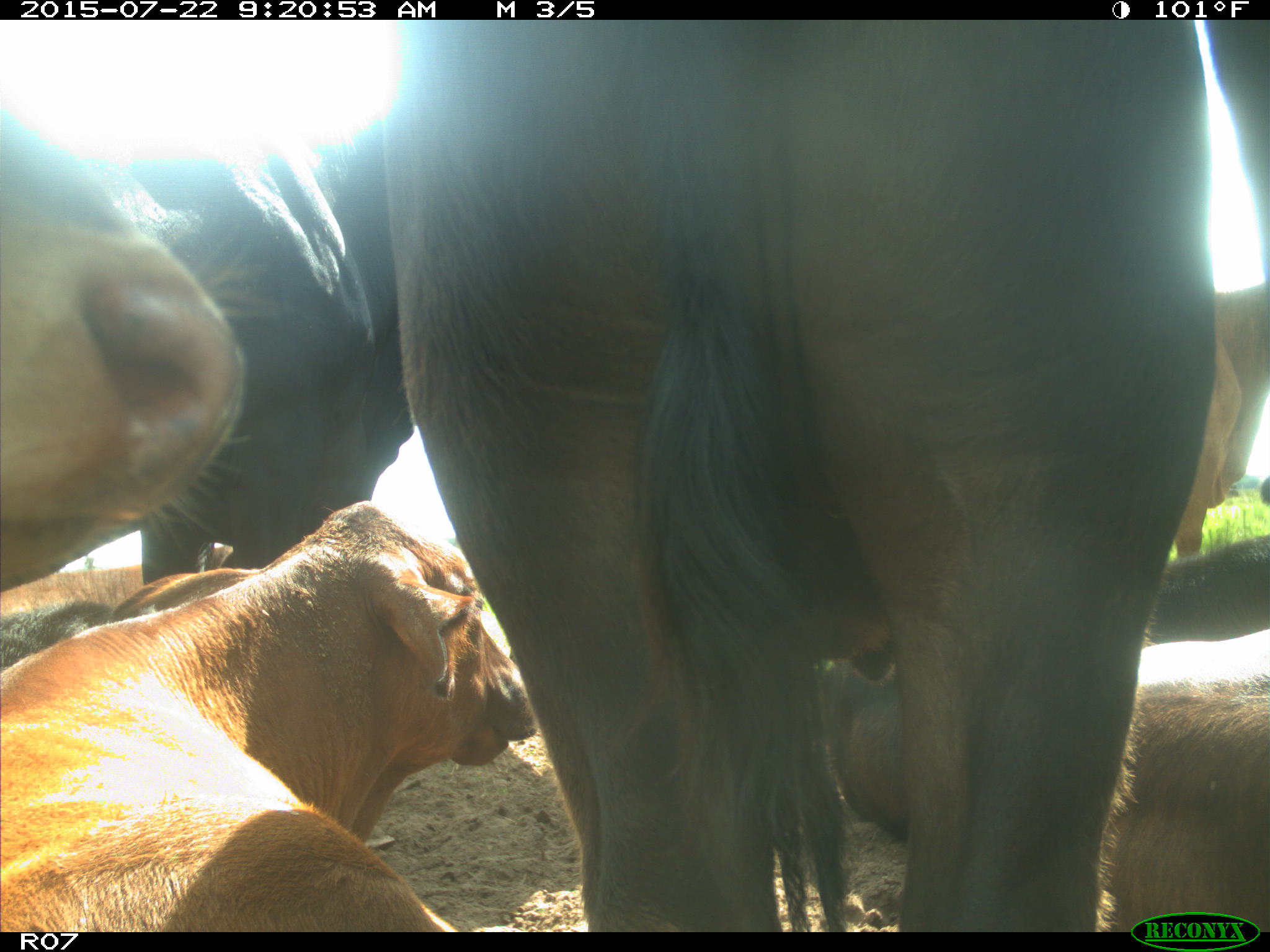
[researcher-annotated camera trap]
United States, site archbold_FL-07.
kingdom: Animalia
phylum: Chordata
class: Mammalia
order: Artiodactyla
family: Bovidae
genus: Bos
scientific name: Bos taurus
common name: domestic cow